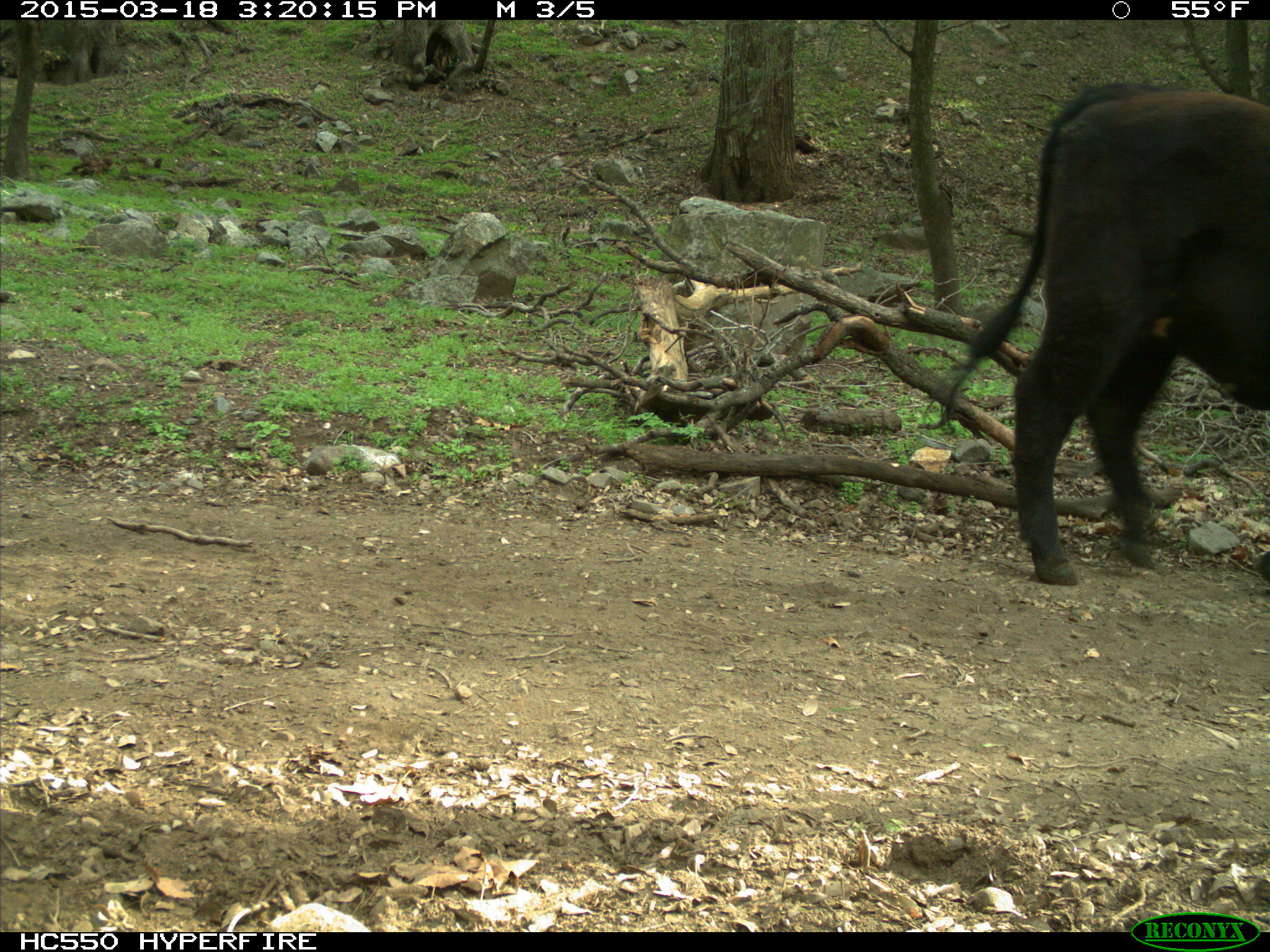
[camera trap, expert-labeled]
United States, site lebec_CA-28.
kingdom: Animalia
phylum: Chordata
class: Mammalia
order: Artiodactyla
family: Bovidae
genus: Bos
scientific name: Bos taurus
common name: domestic cow